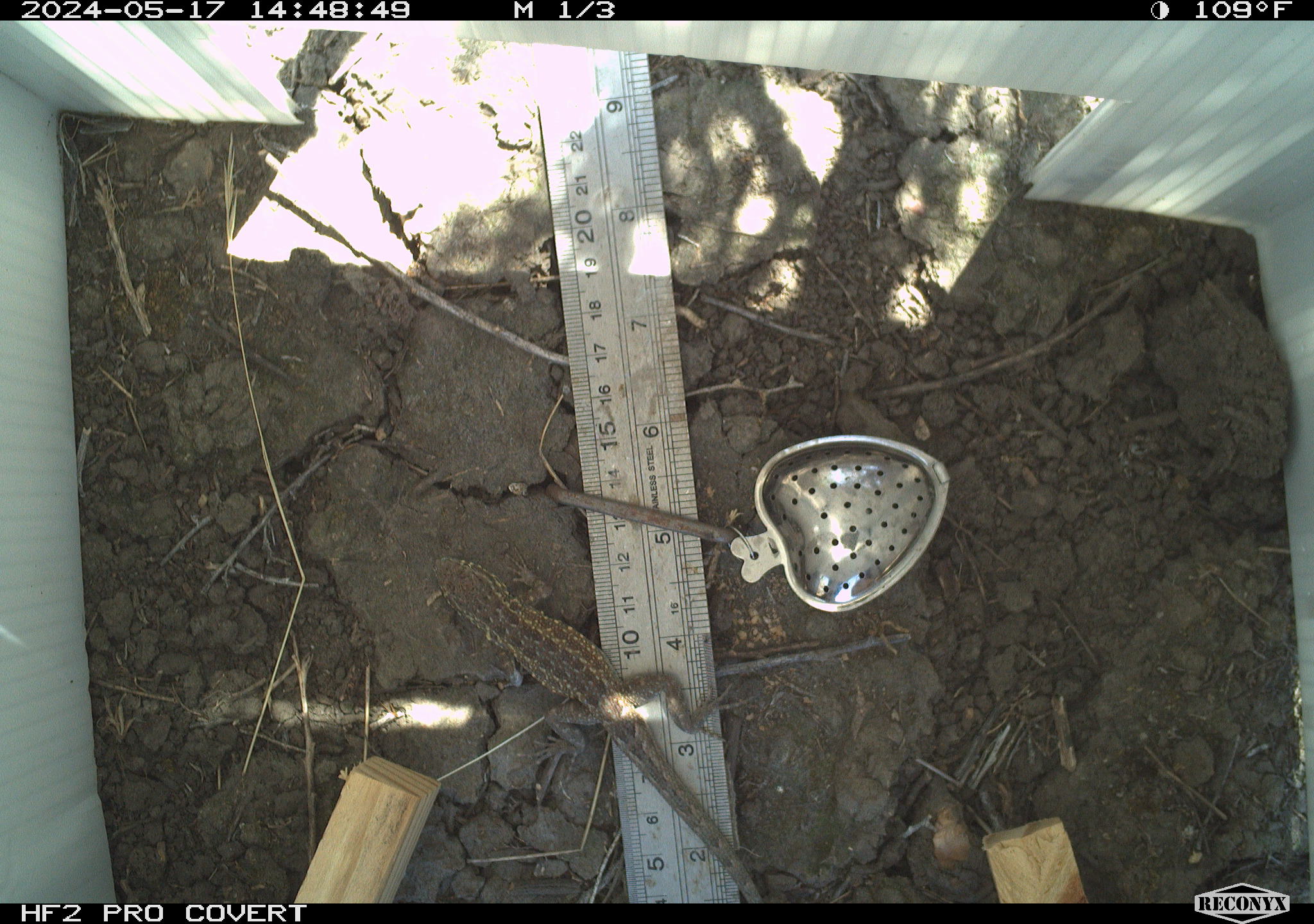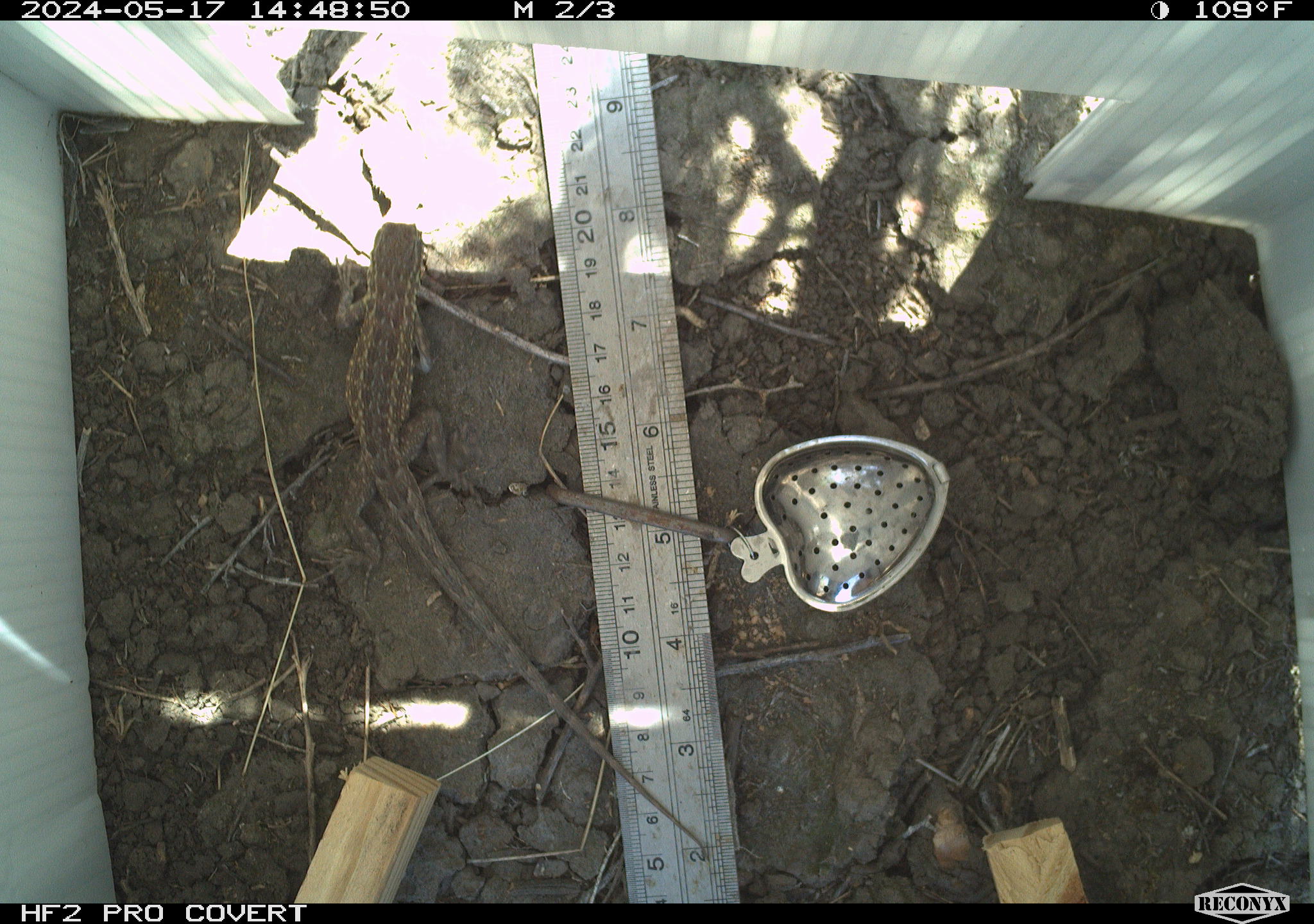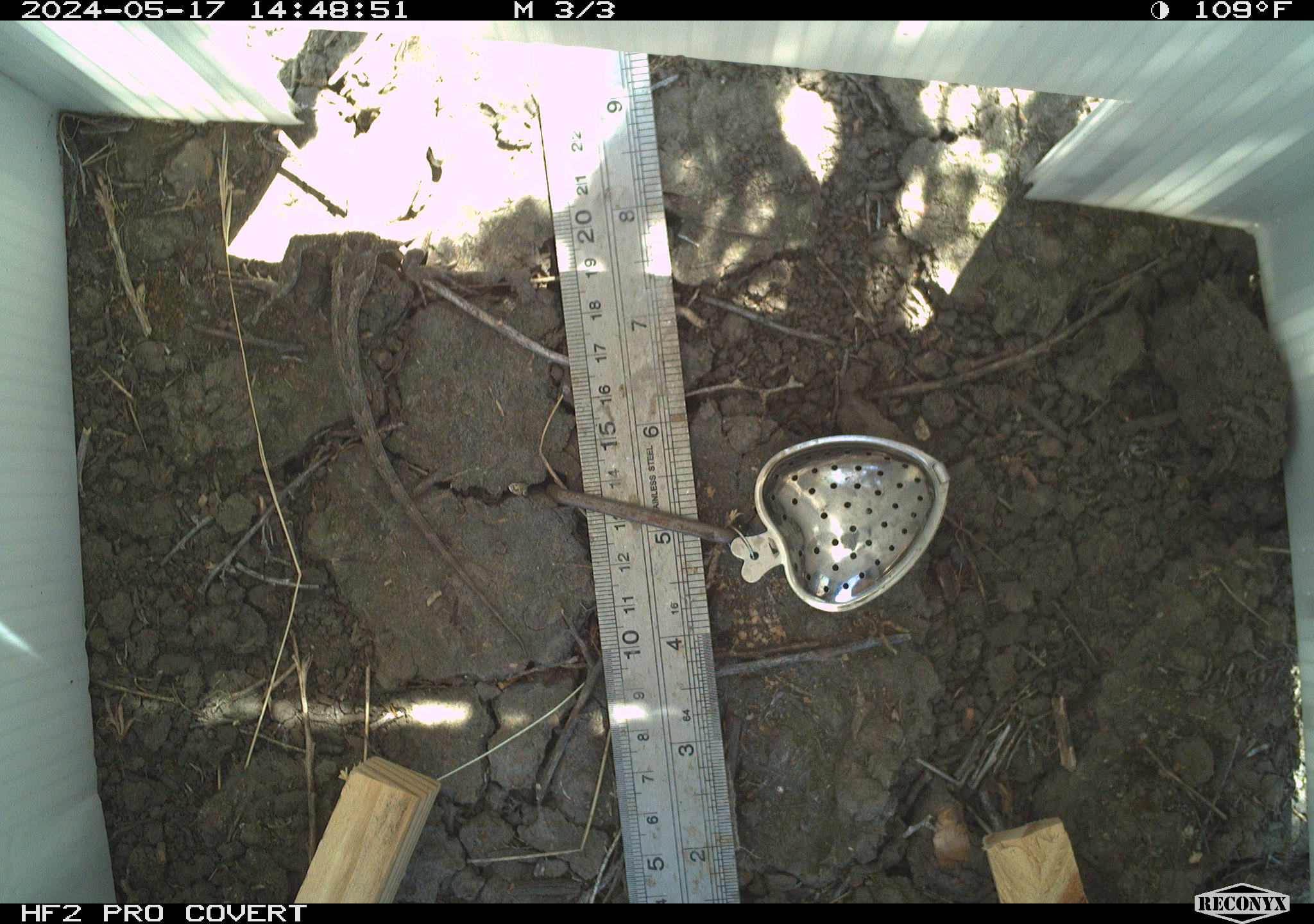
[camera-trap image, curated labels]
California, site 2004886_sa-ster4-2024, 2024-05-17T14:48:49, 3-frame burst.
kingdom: Animalia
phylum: Chordata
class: Reptilia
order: Squamata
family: Phrynosomatidae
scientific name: Phrynosomatidae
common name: phrynosomatid lizards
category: phrynosomatidae family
Phrynosomatidae family (phrynosomatid lizards) (Phrynosomatidae).